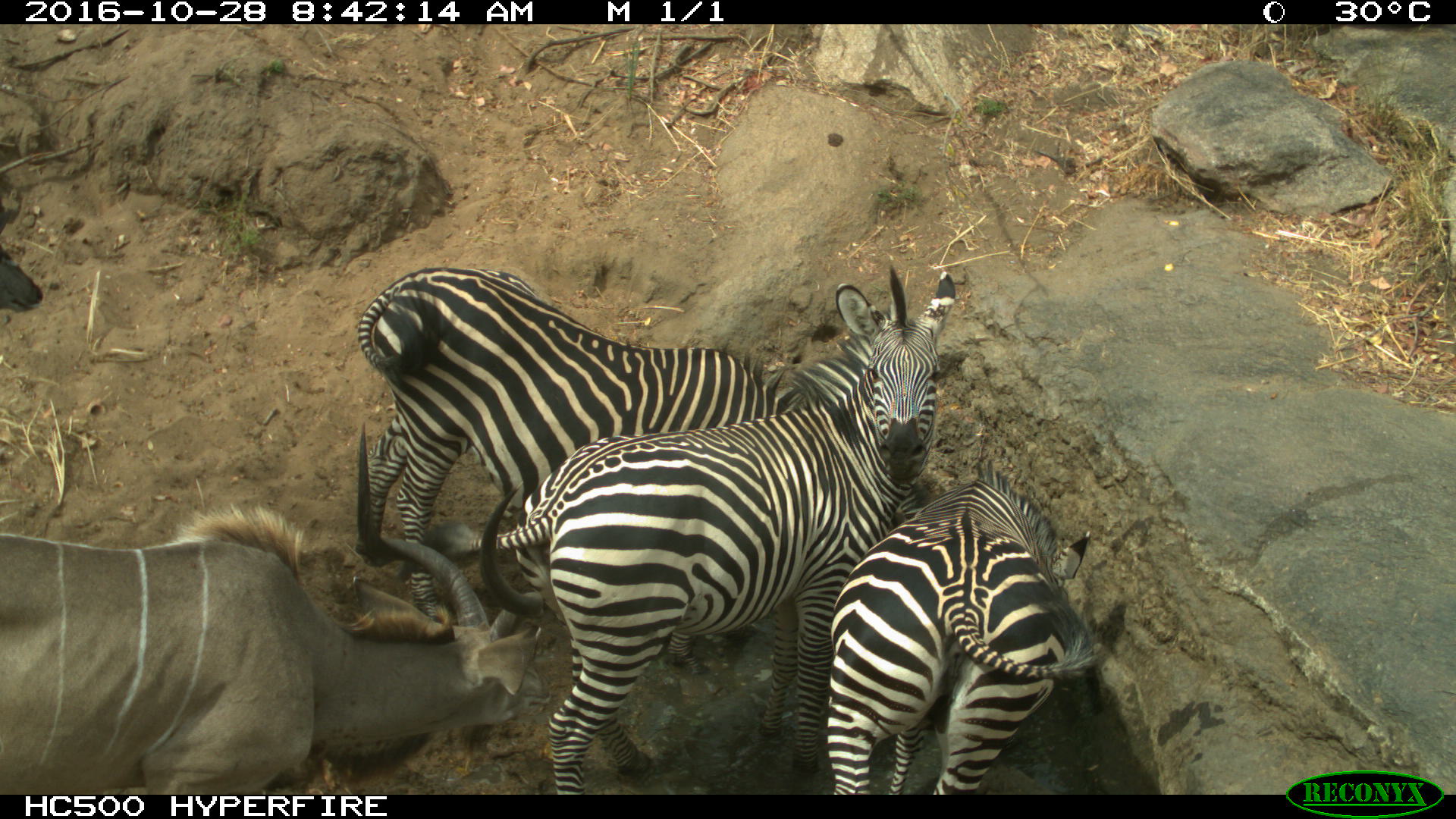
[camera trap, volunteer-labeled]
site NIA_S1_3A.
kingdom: Animalia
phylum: Chordata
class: Mammalia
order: Artiodactyla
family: Bovidae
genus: Tragelaphus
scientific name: Tragelaphus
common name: kudu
Kudu (Tragelaphus), count 2. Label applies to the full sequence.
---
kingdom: Animalia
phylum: Chordata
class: Mammalia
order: Perissodactyla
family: Equidae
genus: Equus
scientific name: Equus quagga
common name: plains zebra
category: zebraplains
Zebraplains (plains zebra) (Equus quagga), count 3. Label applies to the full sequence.